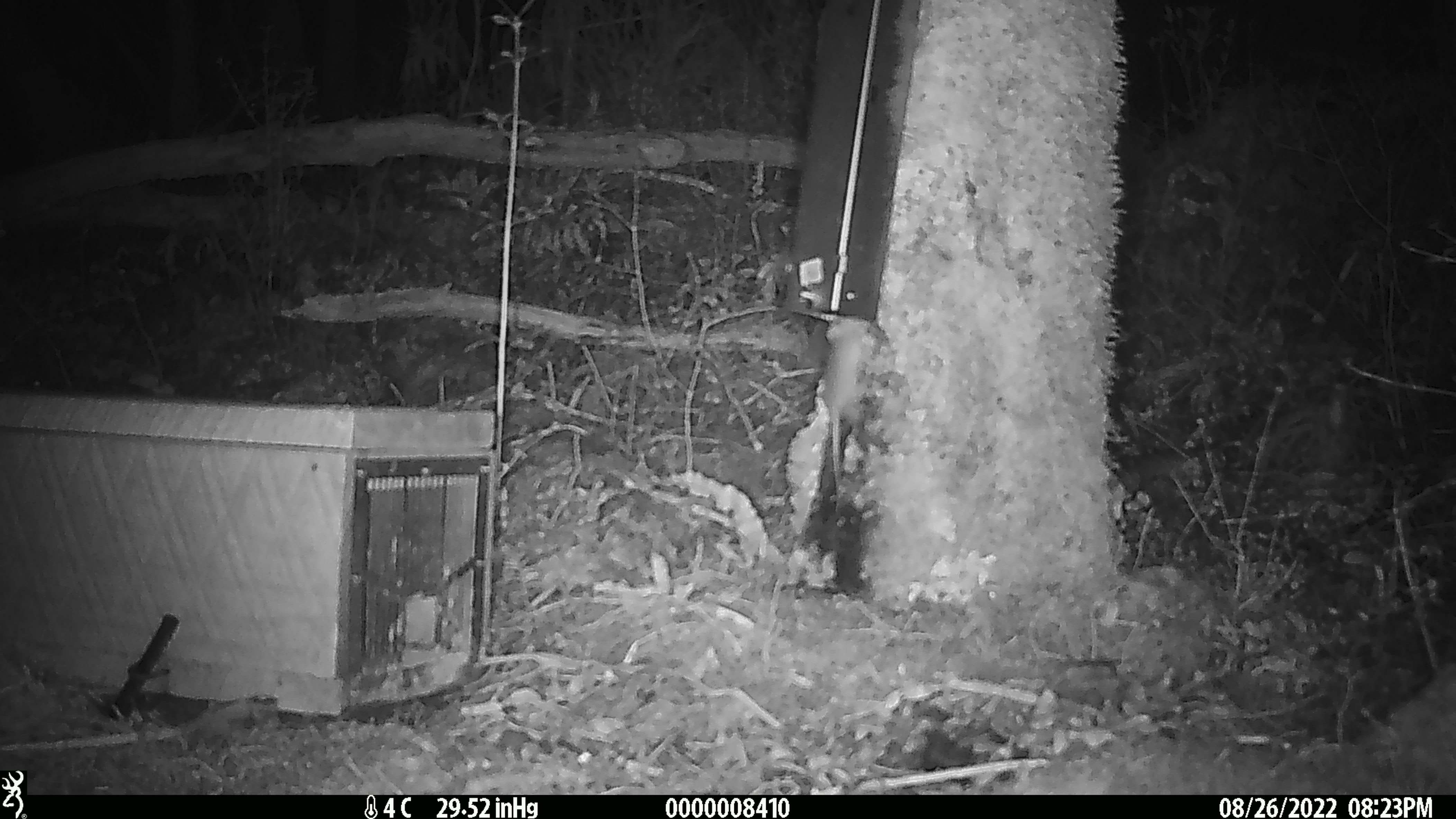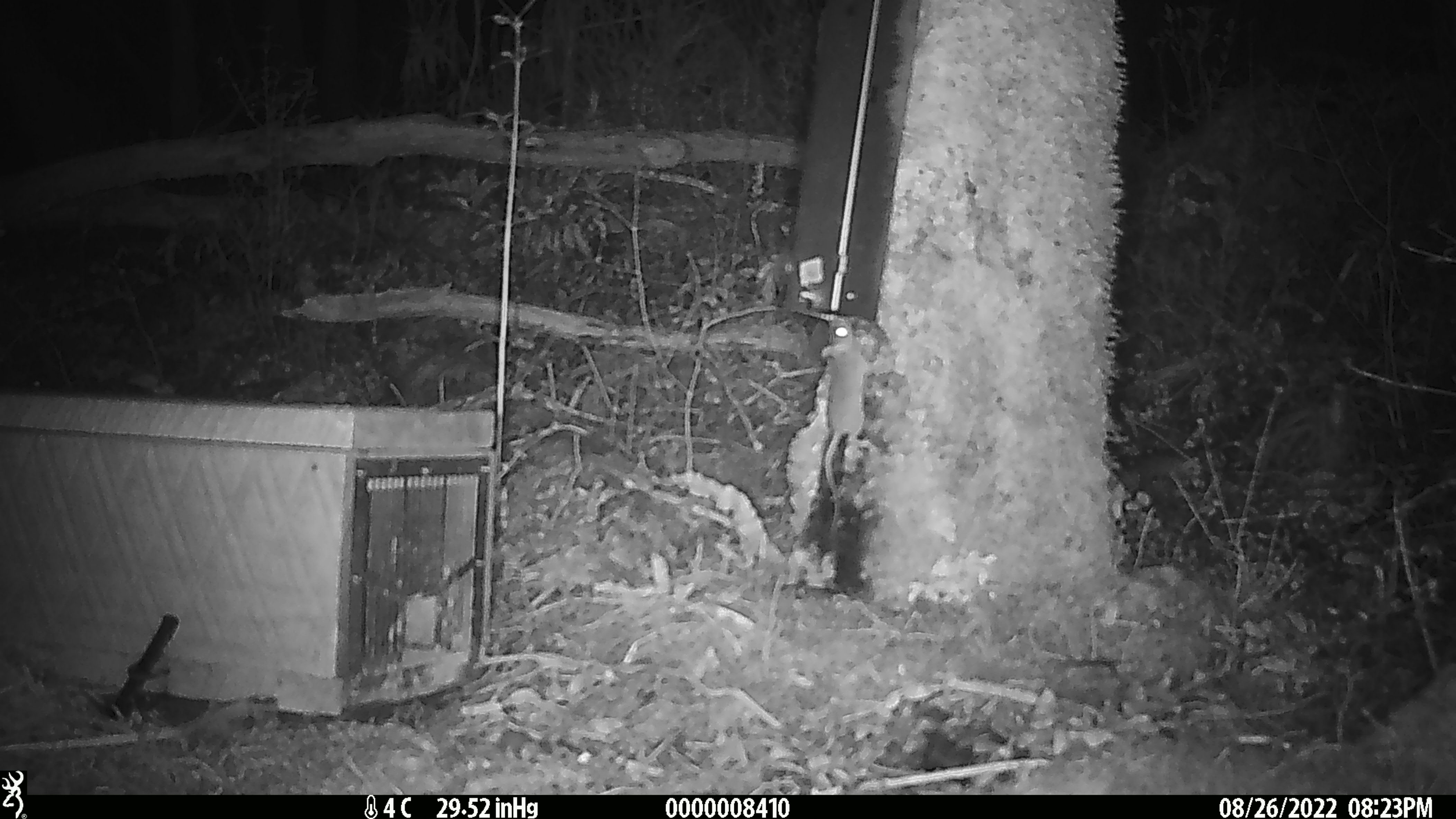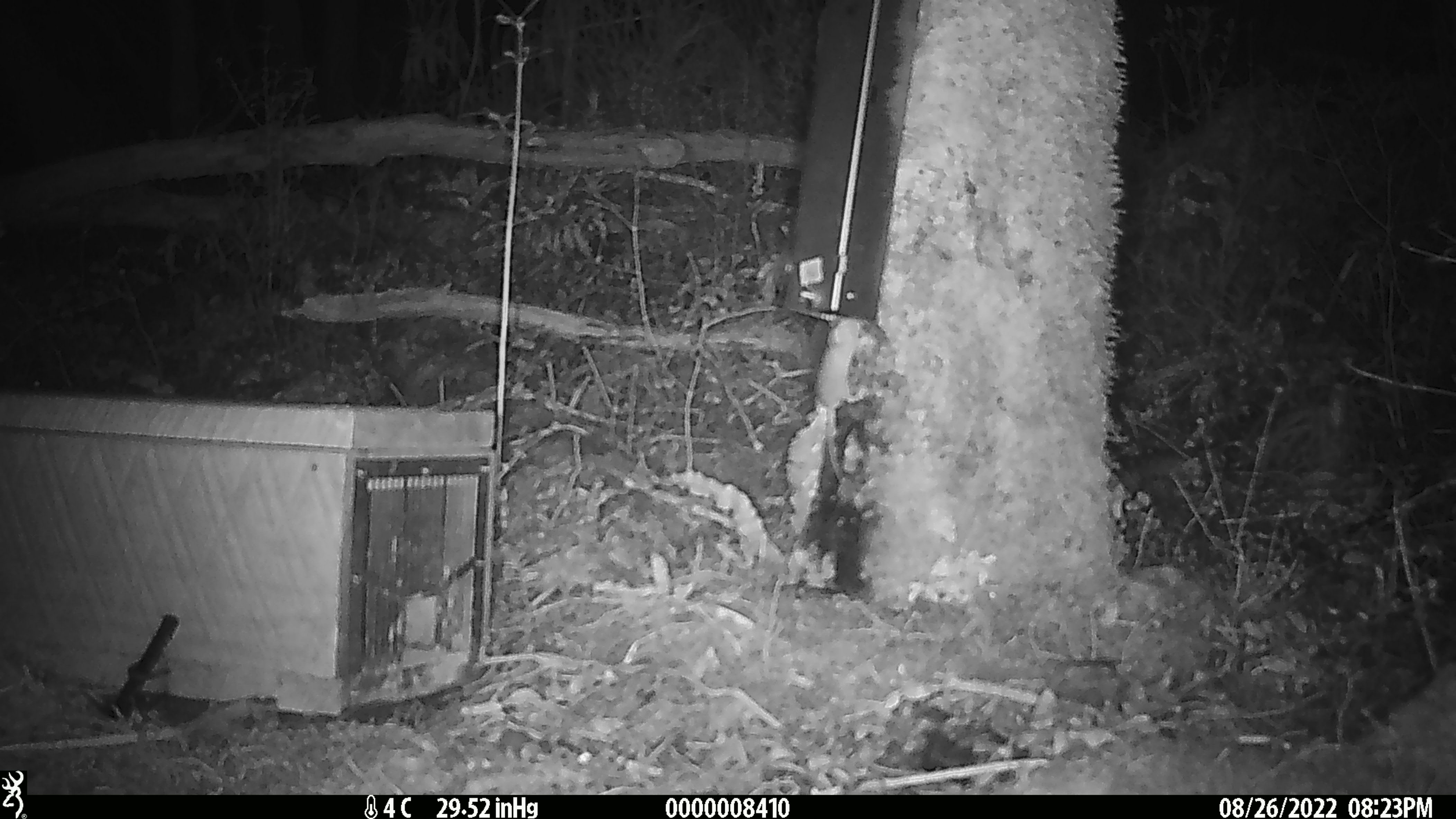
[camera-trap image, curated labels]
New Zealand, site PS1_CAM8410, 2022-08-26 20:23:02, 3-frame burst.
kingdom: Animalia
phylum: Chordata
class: Mammalia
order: Rodentia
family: Muridae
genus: Mus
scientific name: Mus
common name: mouse